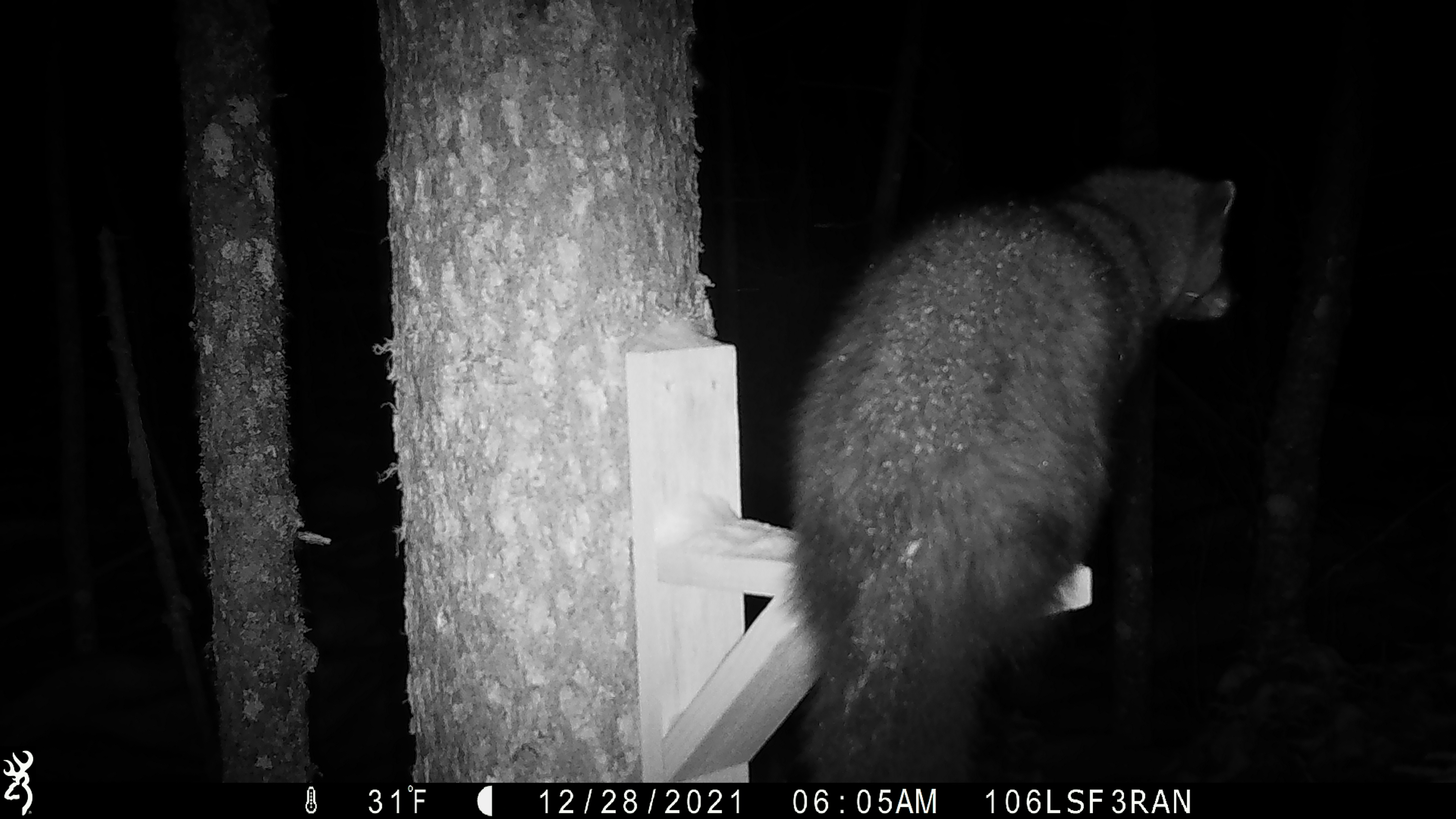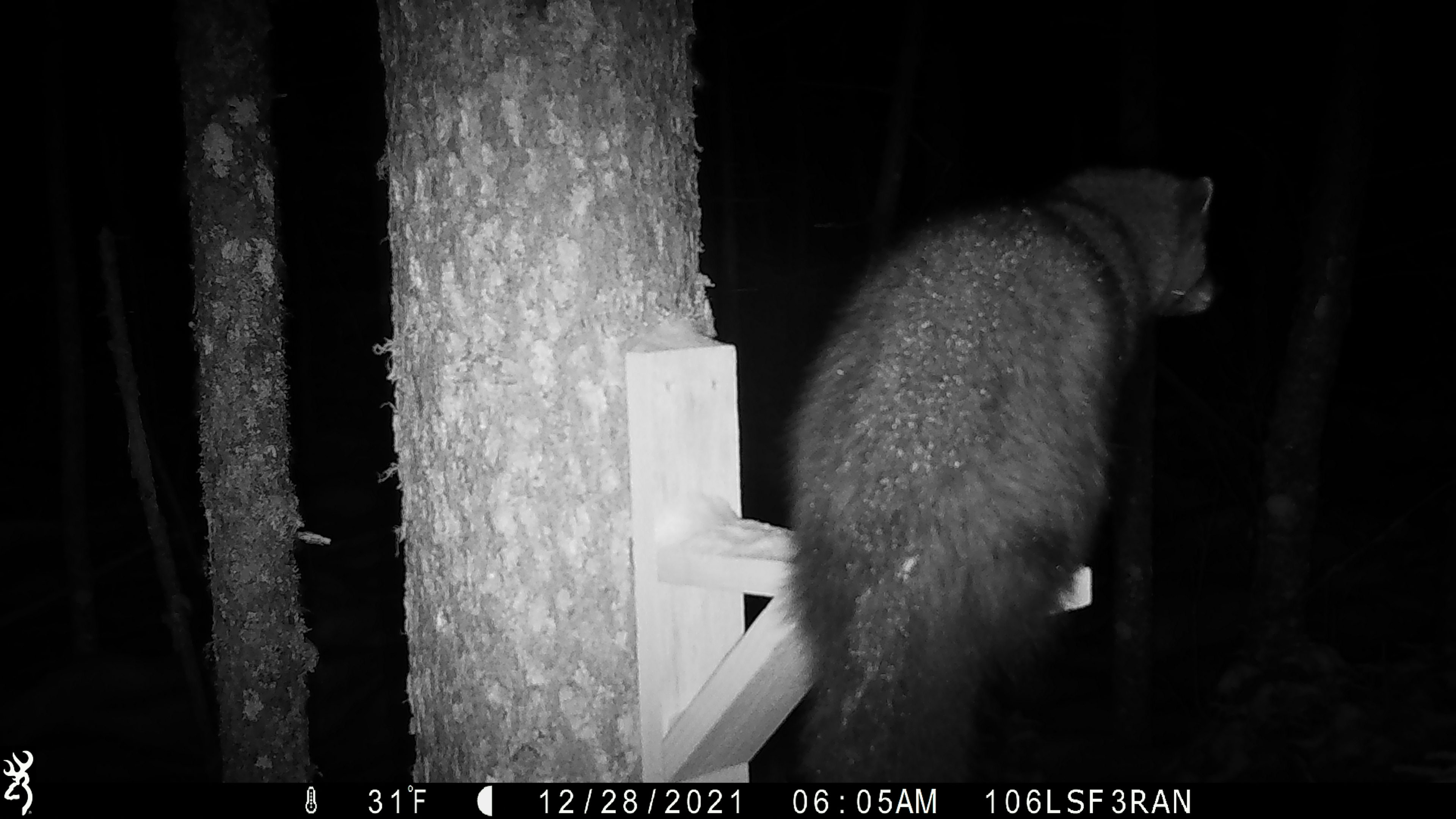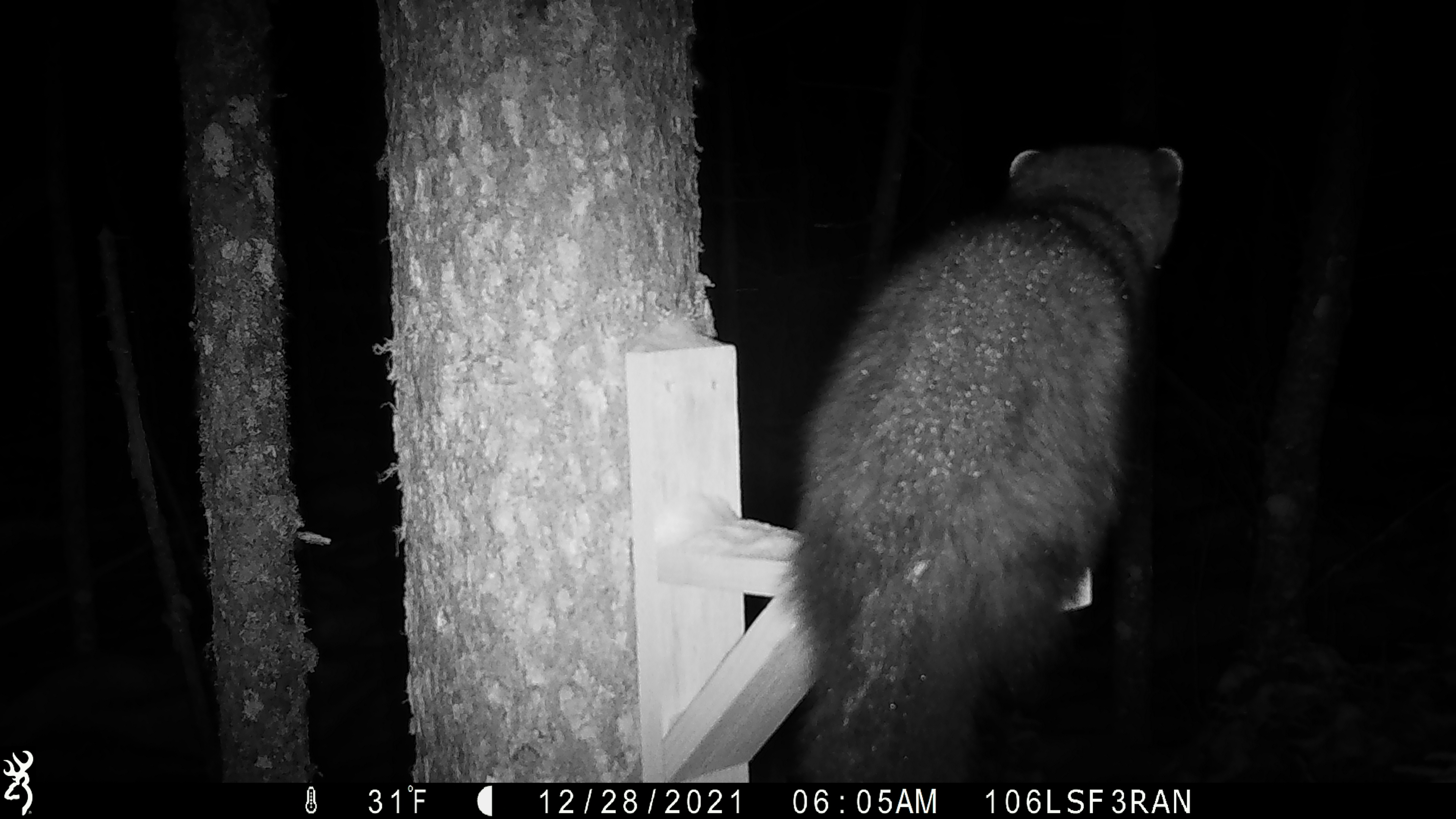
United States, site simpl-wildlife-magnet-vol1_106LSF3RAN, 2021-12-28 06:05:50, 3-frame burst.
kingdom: Animalia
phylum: Chordata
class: Mammalia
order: Carnivora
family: Mustelidae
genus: Pekania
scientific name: Pekania pennanti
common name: fisher